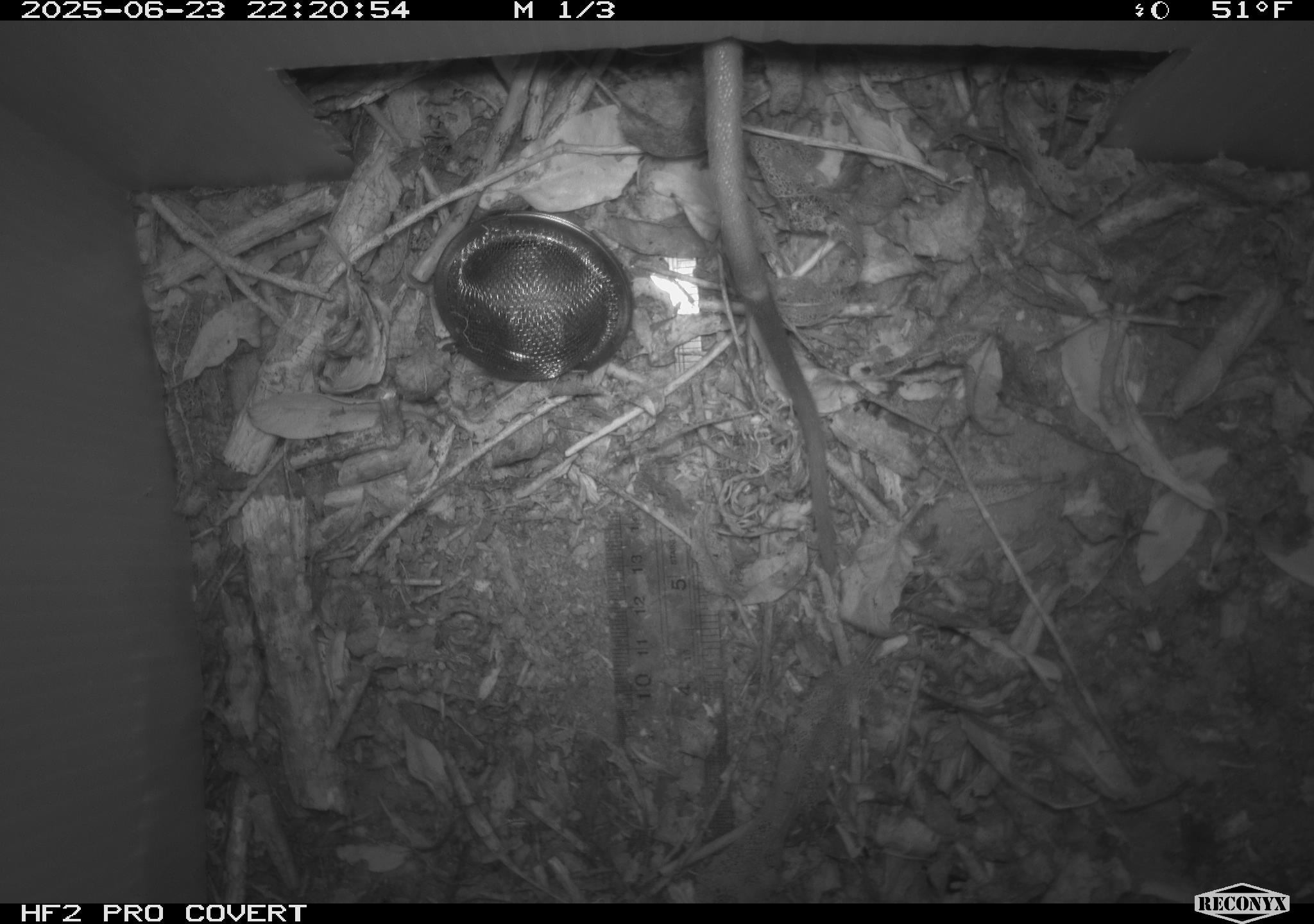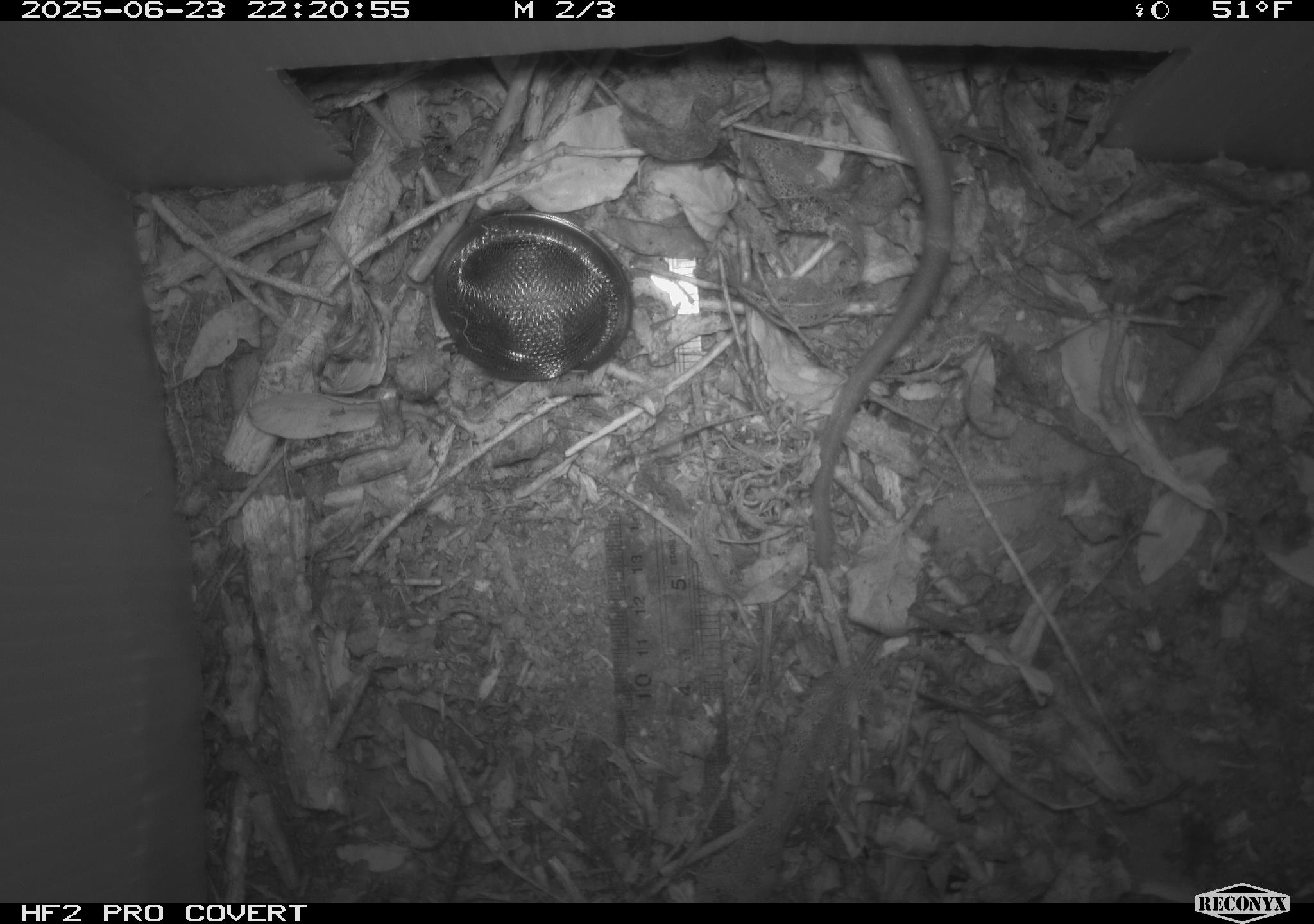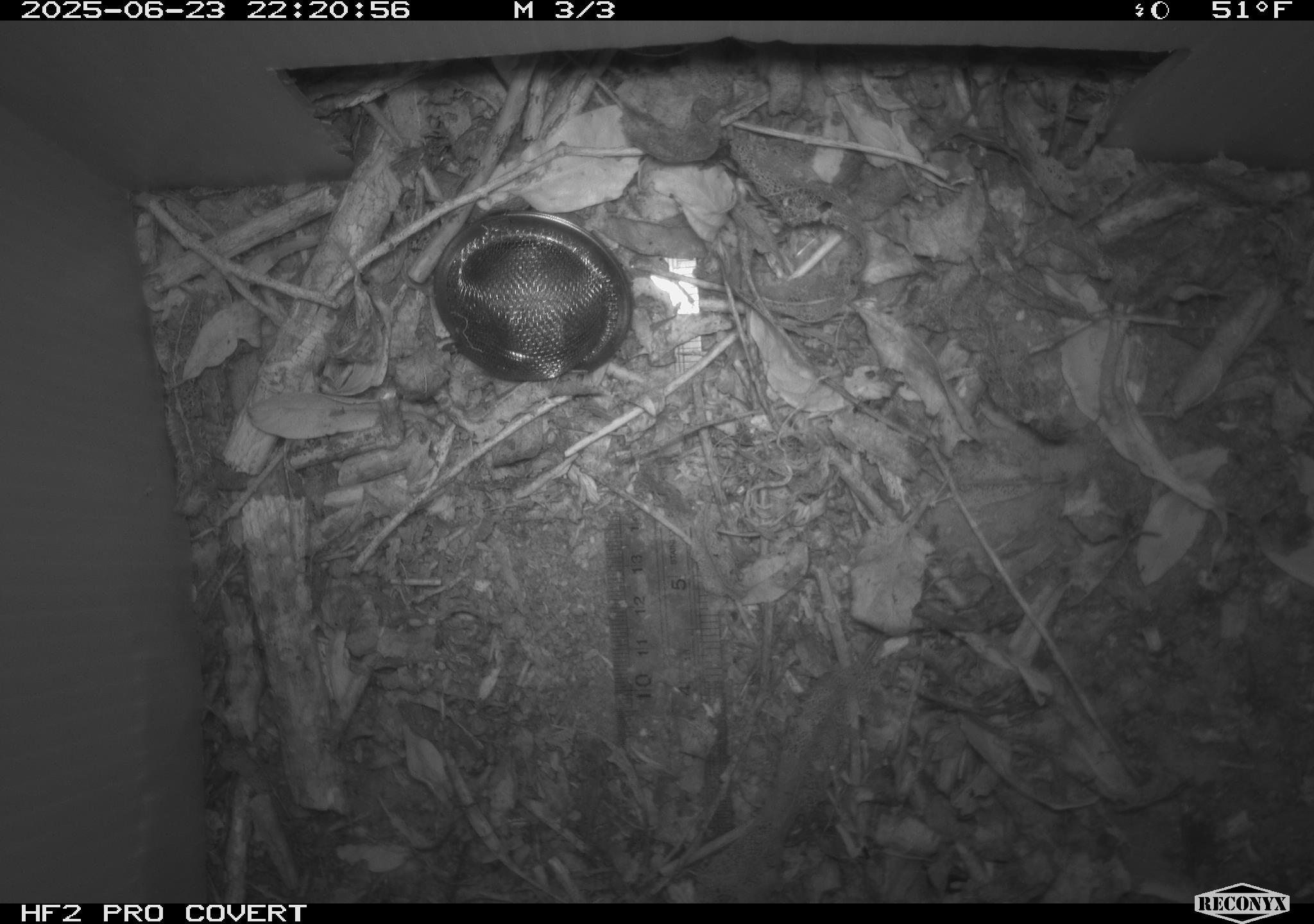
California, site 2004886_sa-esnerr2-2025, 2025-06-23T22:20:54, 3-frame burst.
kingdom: Animalia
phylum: Chordata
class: Mammalia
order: Rodentia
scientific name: Rodentia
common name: rodent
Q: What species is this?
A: Rodent (Rodentia).